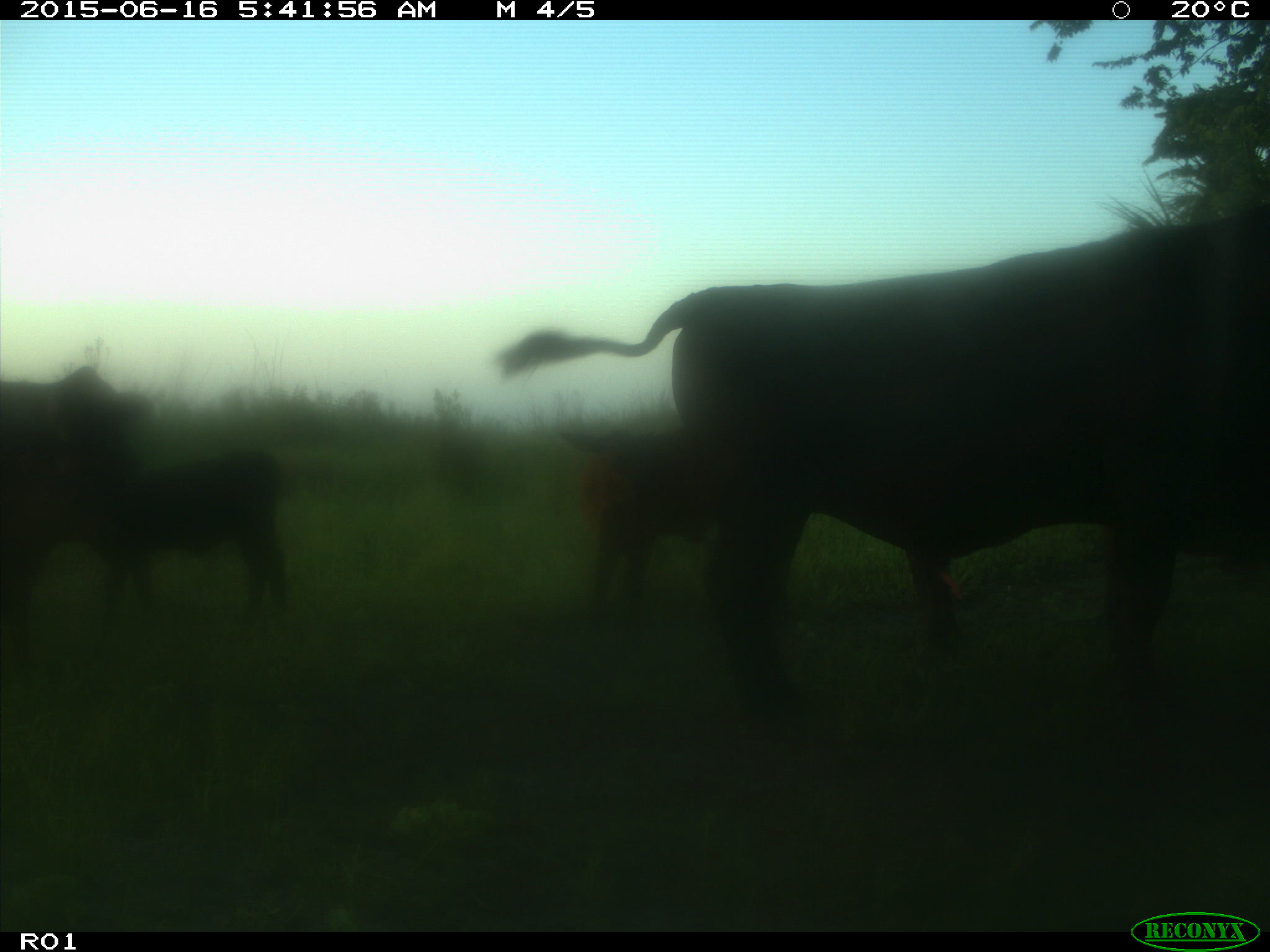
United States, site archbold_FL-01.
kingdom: Animalia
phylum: Chordata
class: Mammalia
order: Artiodactyla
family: Bovidae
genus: Bos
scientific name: Bos taurus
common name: domestic cow